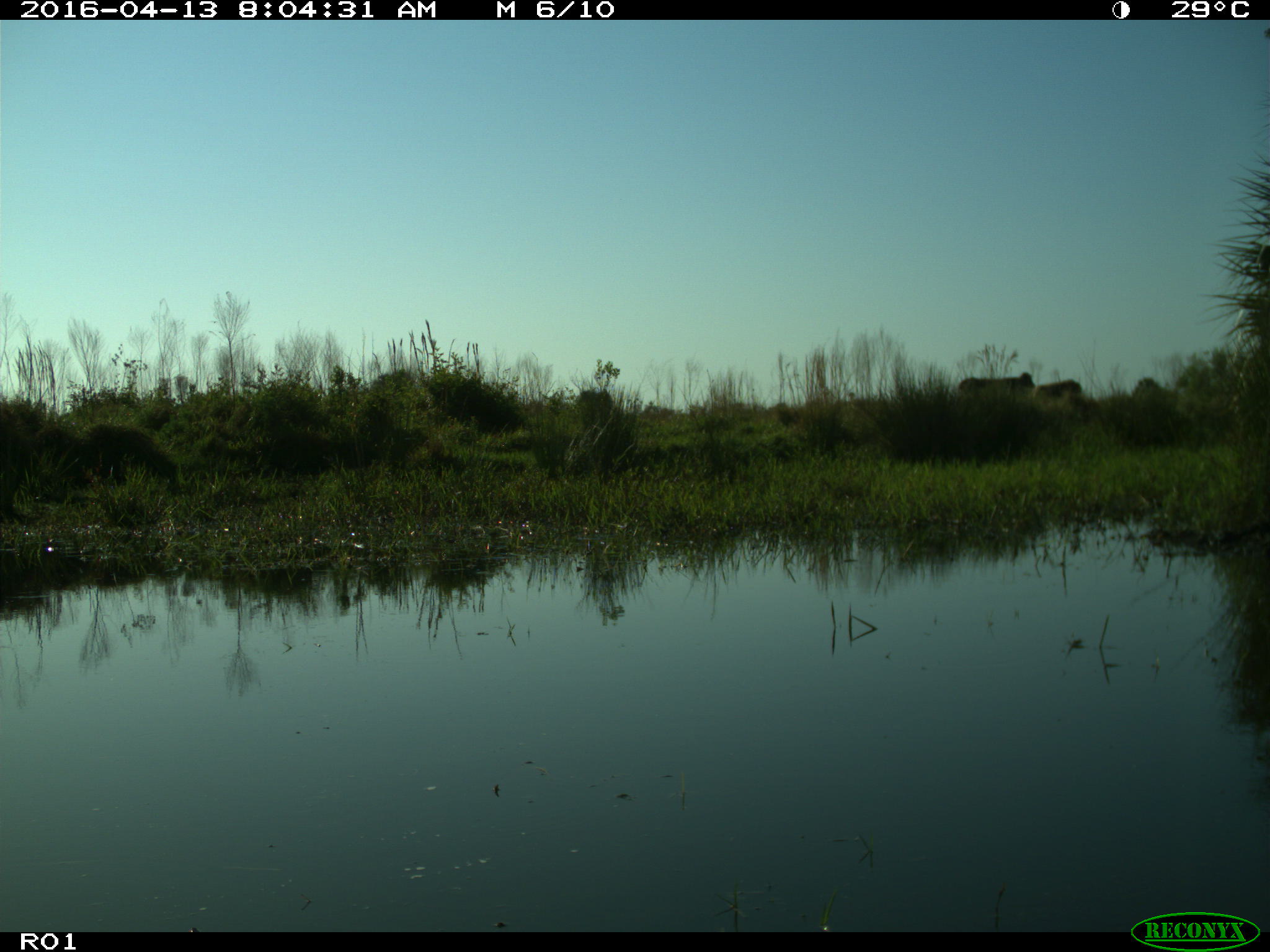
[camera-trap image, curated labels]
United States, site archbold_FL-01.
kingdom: Animalia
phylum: Chordata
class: Mammalia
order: Artiodactyla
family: Bovidae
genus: Bos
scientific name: Bos taurus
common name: domestic cow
Bos taurus (domestic cow).